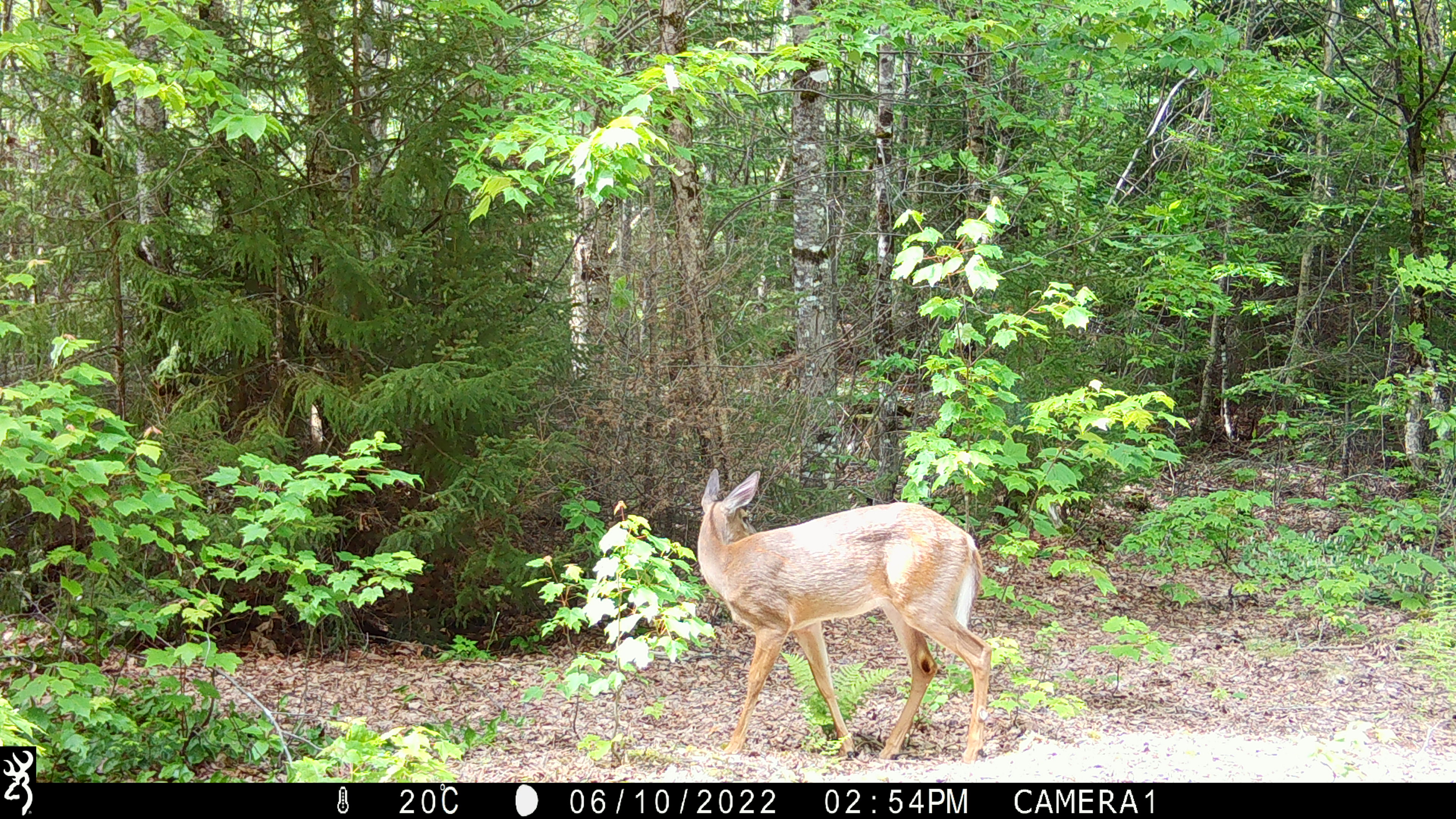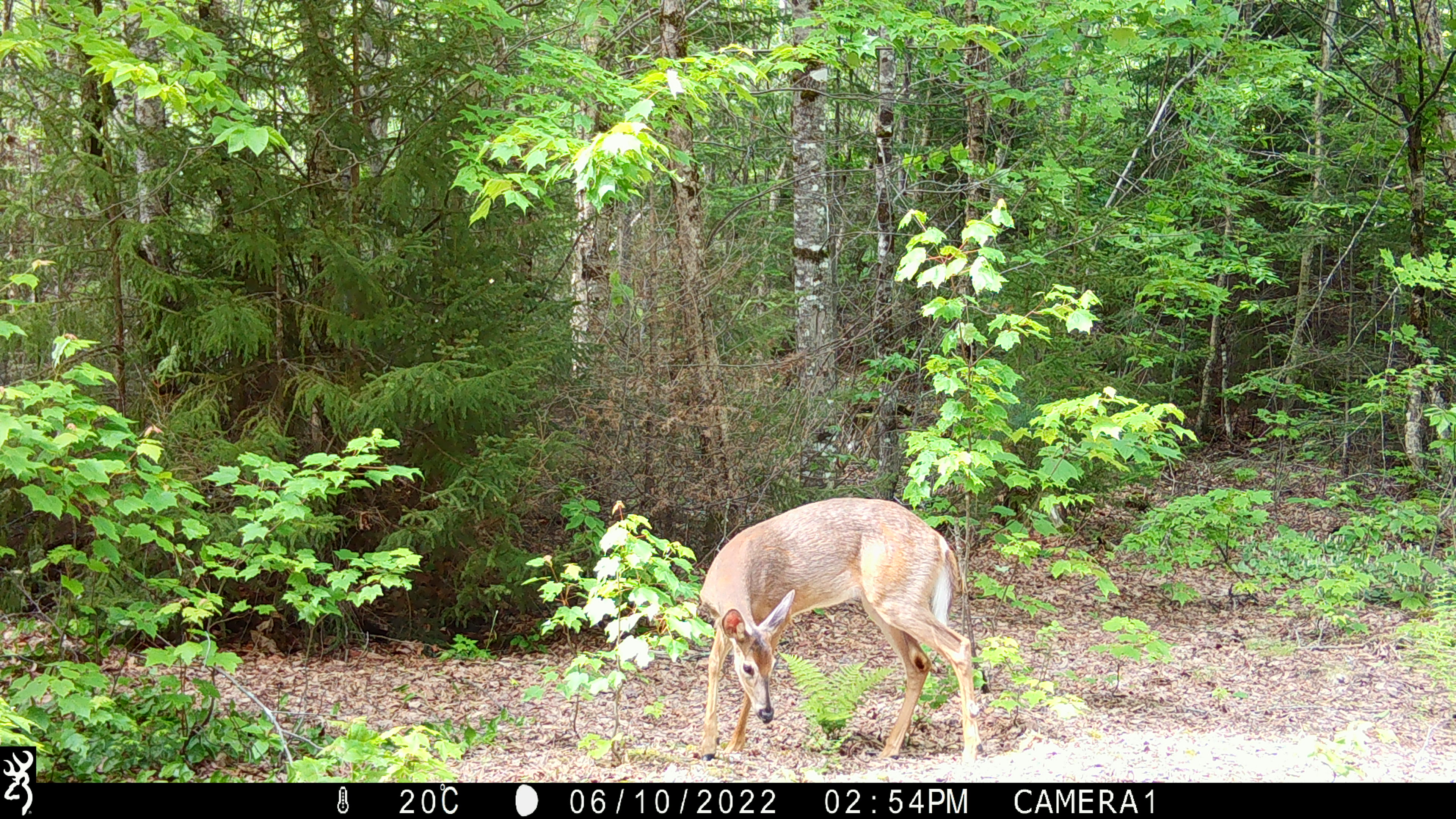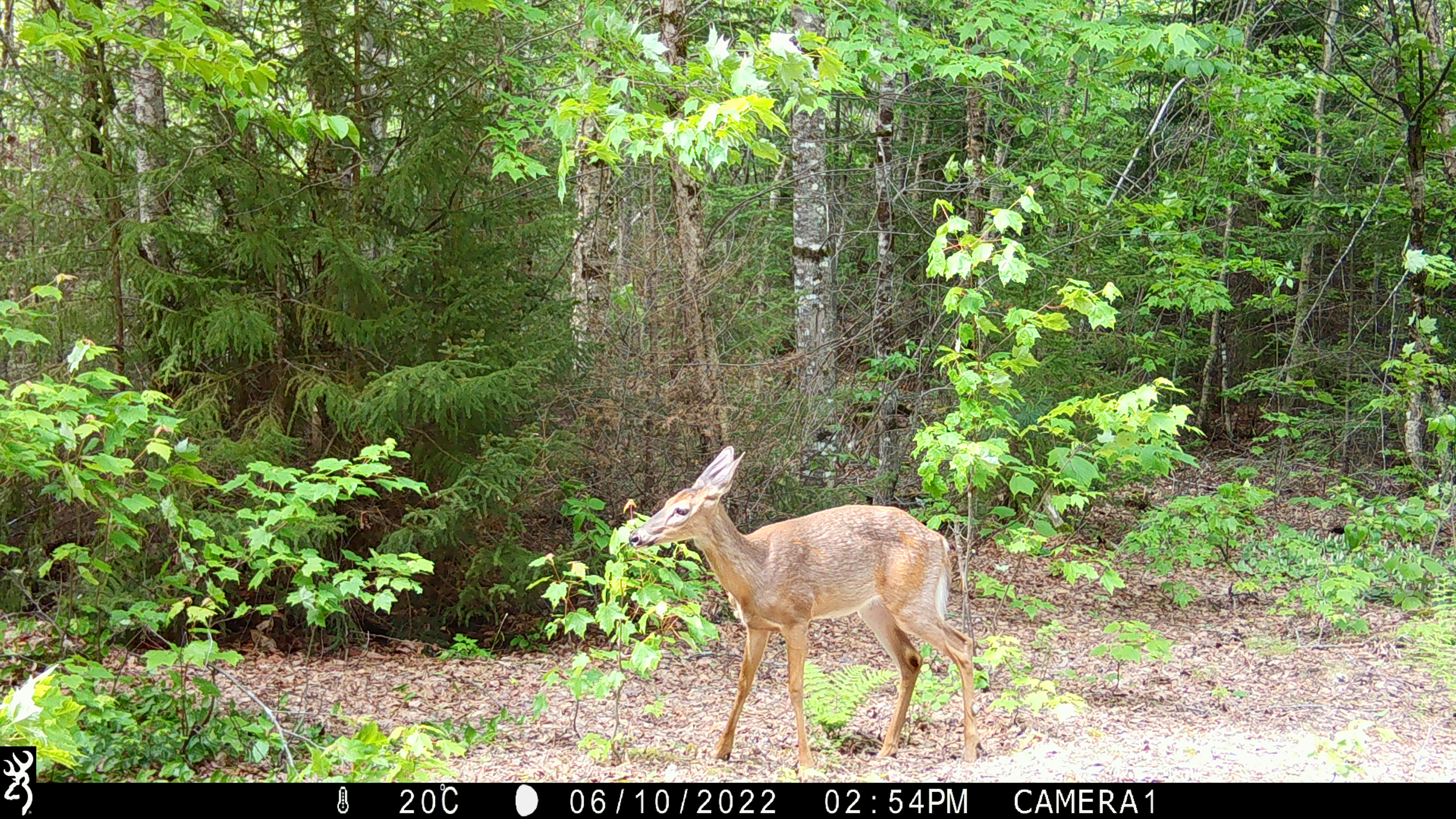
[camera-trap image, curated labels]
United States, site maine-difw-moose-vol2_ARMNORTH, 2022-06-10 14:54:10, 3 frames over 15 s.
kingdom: Animalia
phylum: Chordata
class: Mammalia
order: Artiodactyla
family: Cervidae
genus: Odocoileus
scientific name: Odocoileus virginianus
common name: white-tailed deer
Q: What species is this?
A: White-tailed deer (Odocoileus virginianus).